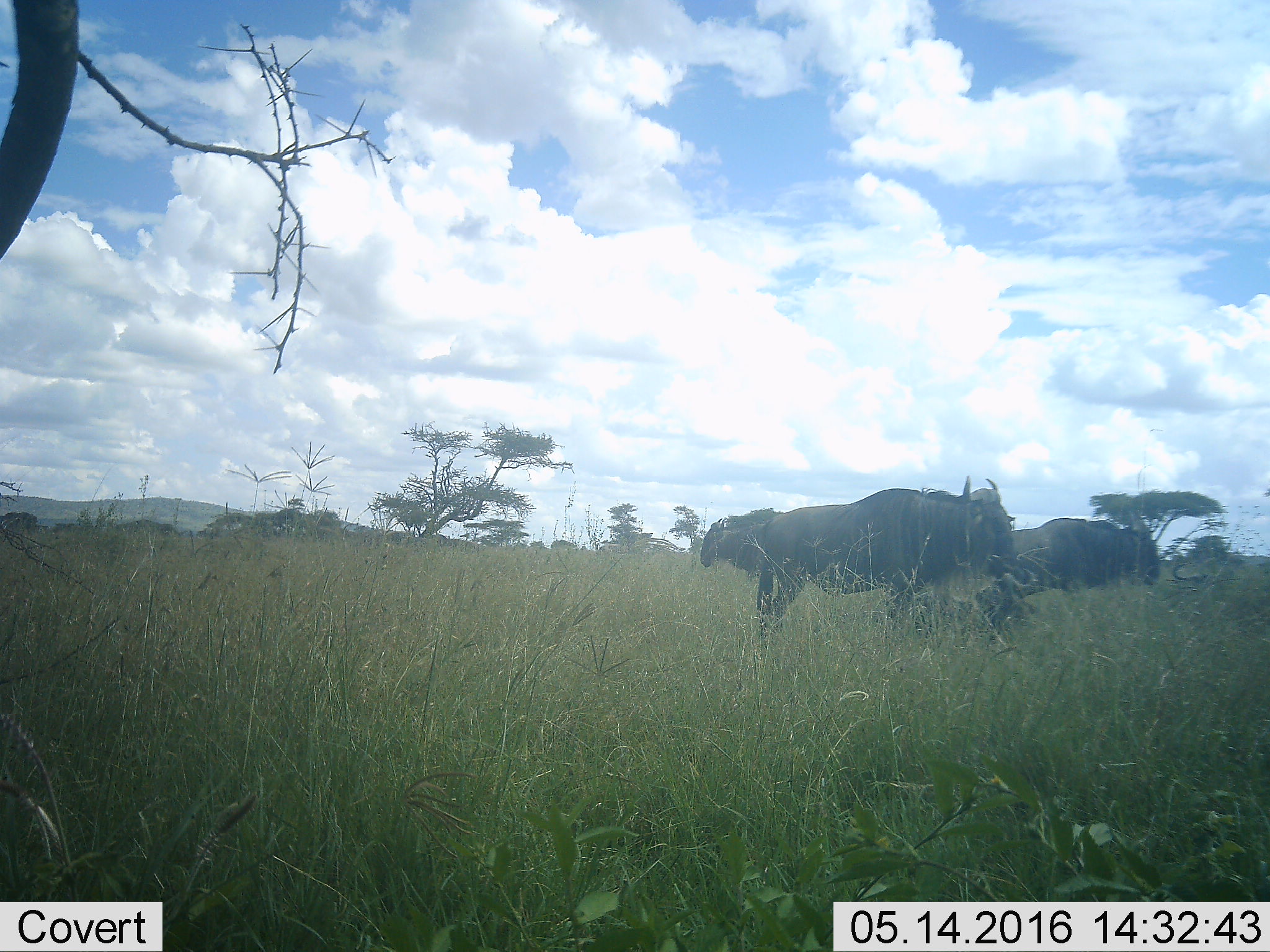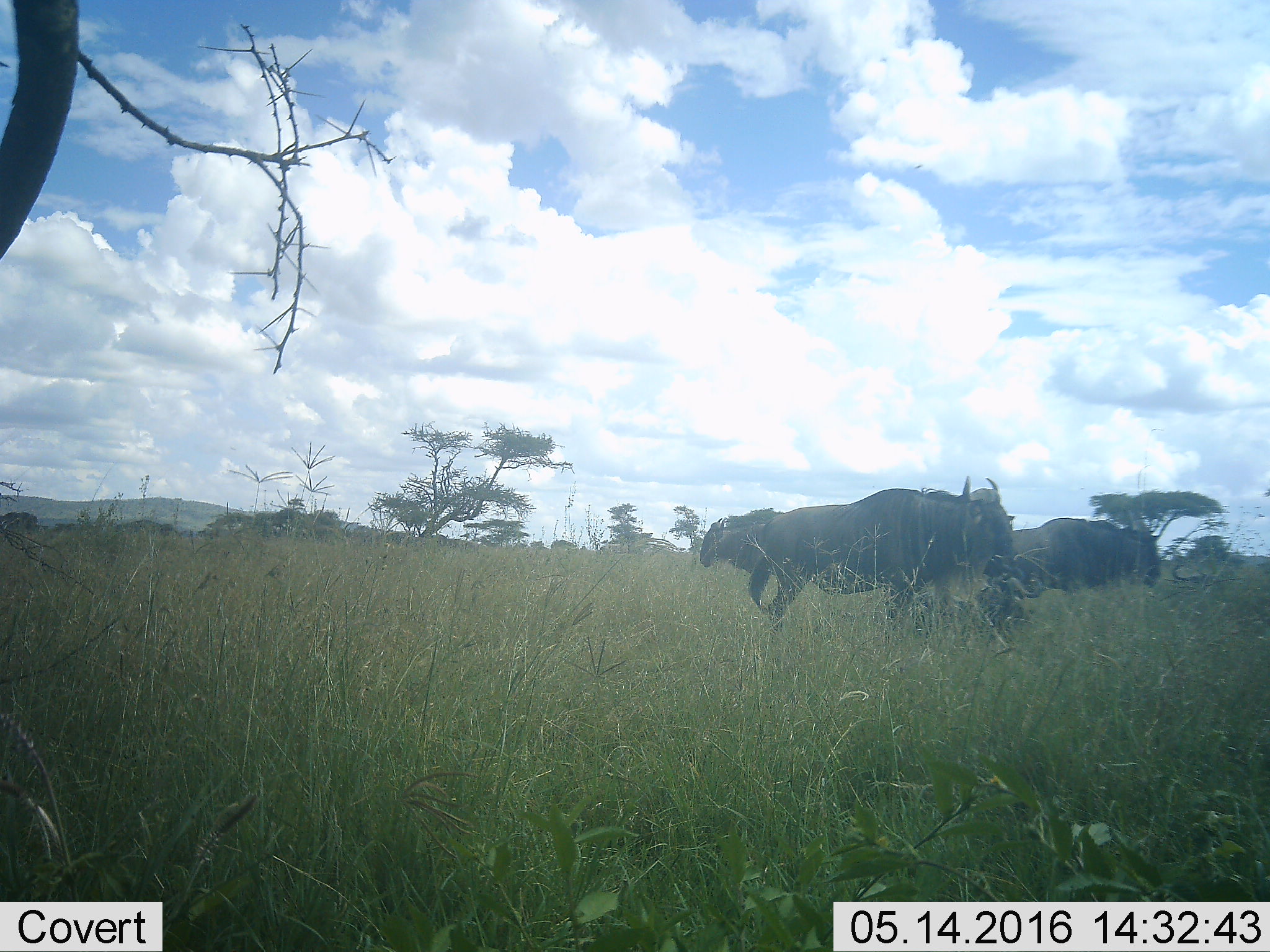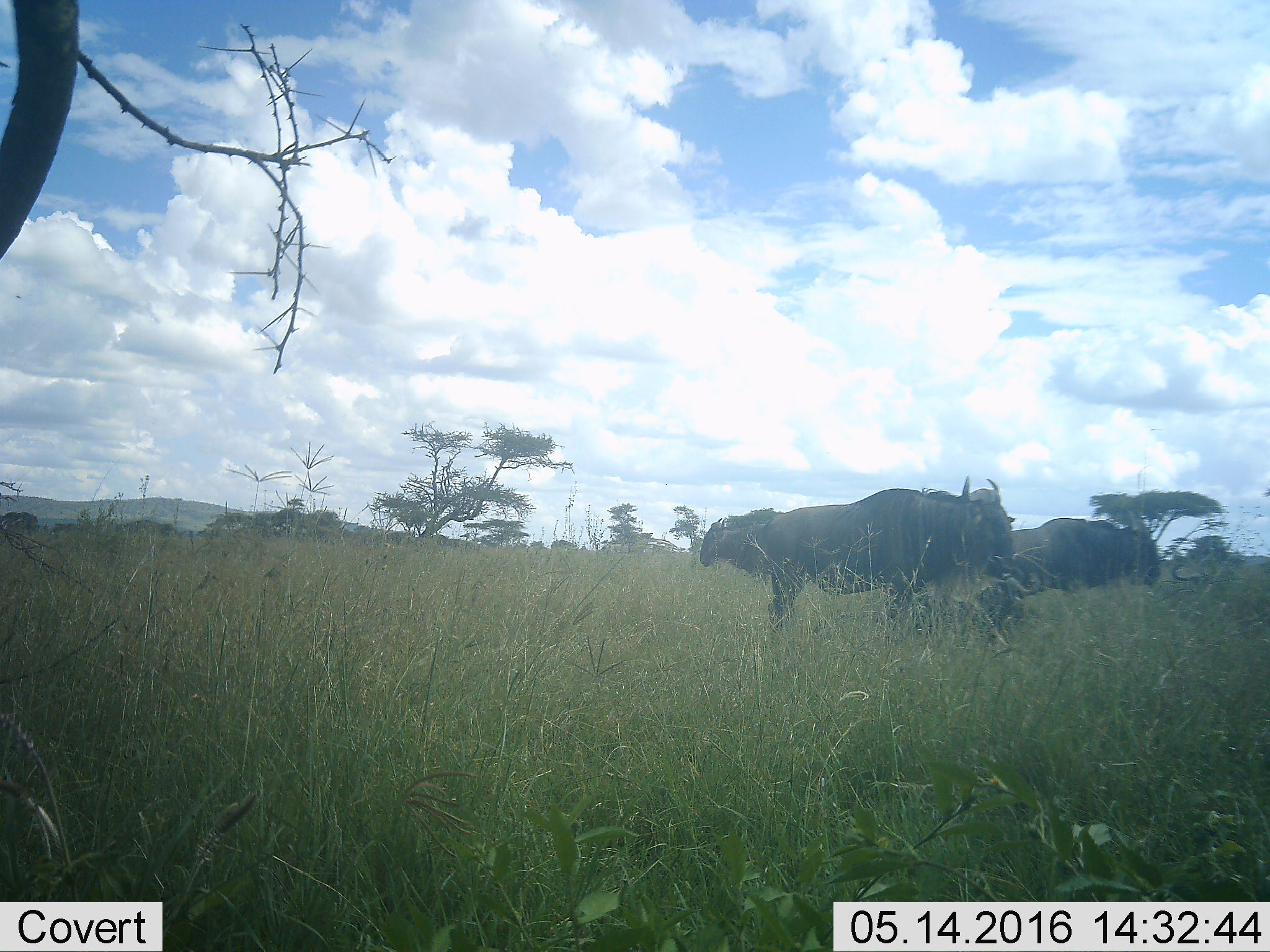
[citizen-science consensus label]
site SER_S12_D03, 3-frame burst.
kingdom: Animalia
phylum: Chordata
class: Mammalia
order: Artiodactyla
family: Bovidae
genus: Connochaetes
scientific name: Connochaetes taurinus taurinus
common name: blue wildebeest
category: wildebeestblue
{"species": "wildebeestblue (blue wildebeest) (Connochaetes taurinus taurinus)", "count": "4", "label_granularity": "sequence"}